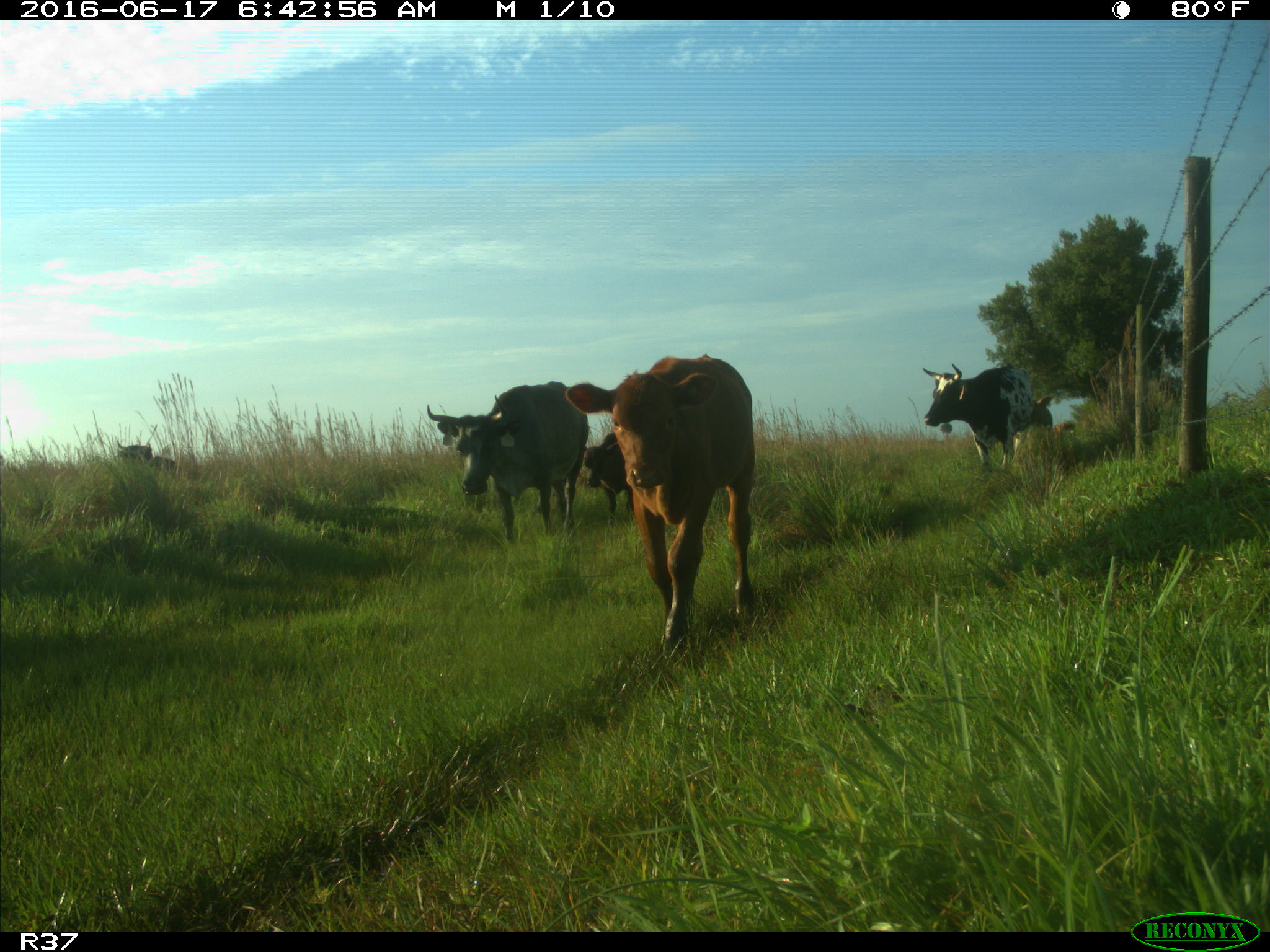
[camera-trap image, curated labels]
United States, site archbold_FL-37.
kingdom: Animalia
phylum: Chordata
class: Mammalia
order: Artiodactyla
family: Bovidae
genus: Bos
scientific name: Bos taurus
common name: domestic cow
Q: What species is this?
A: Bos taurus (domestic cow).